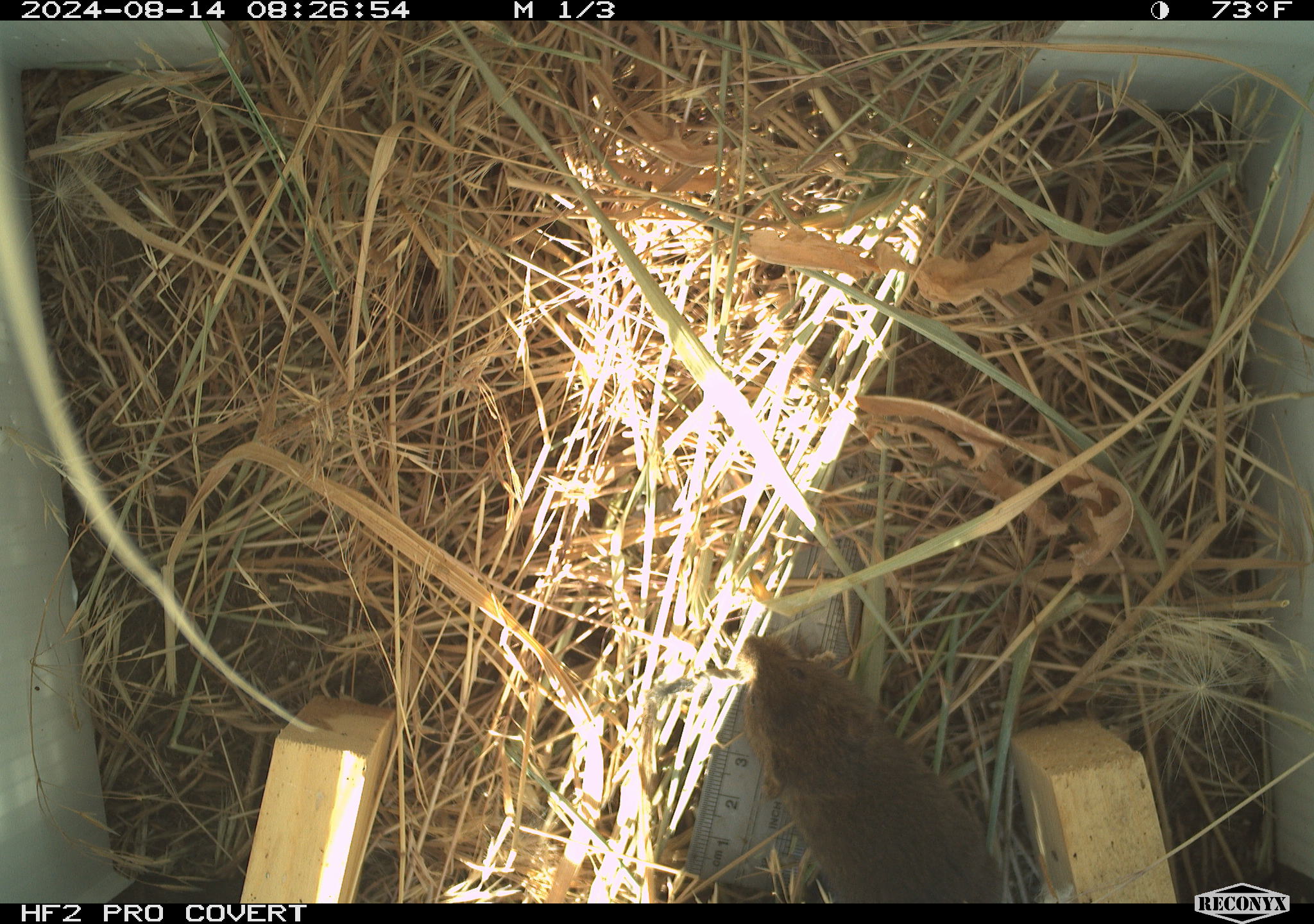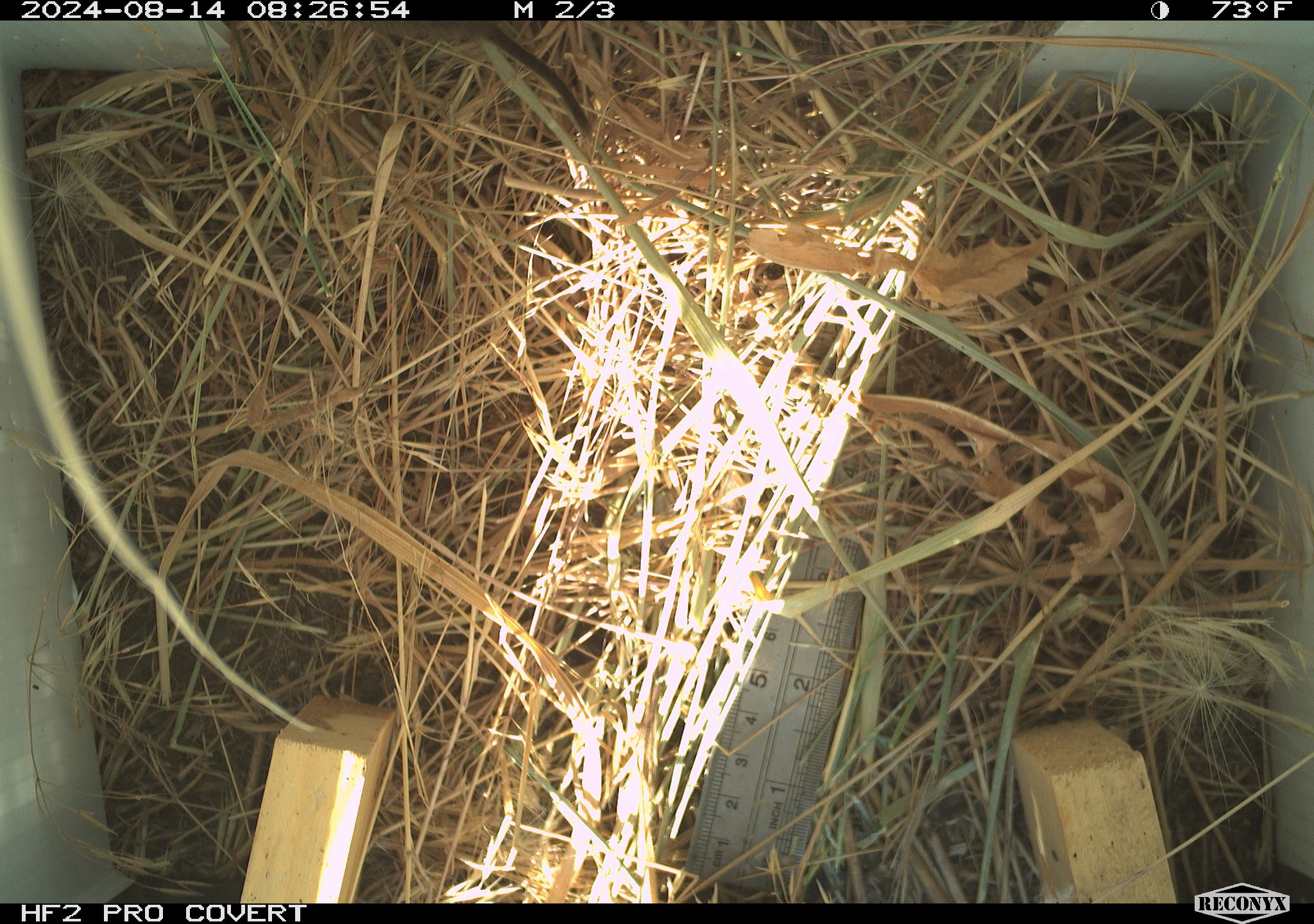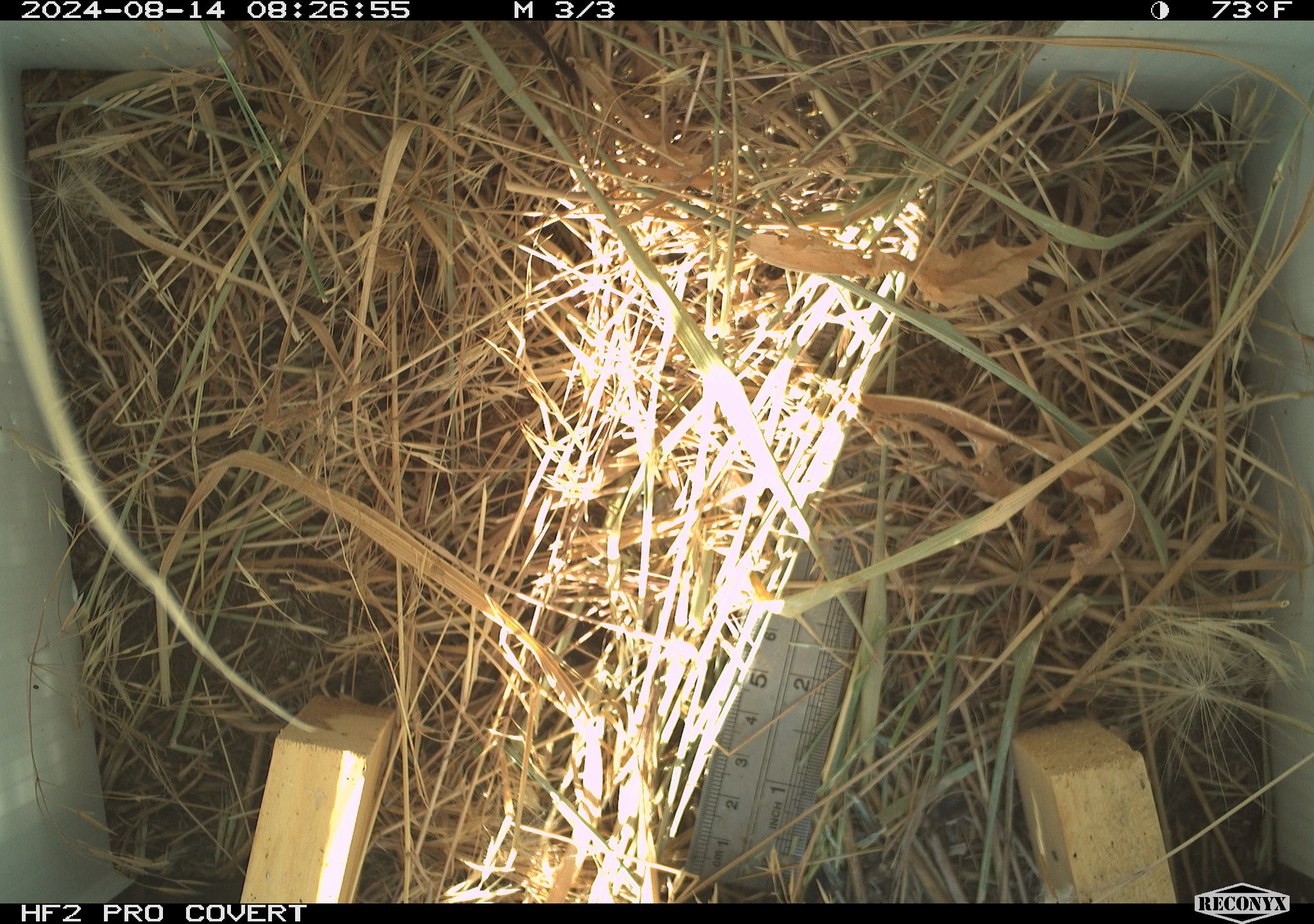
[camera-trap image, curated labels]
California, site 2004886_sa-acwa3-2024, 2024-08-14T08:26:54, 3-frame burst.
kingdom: Animalia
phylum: Chordata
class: Mammalia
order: Rodentia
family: Cricetidae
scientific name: Arvicolinae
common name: voles, lemmings, and muskrats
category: arvicolinae subfamily